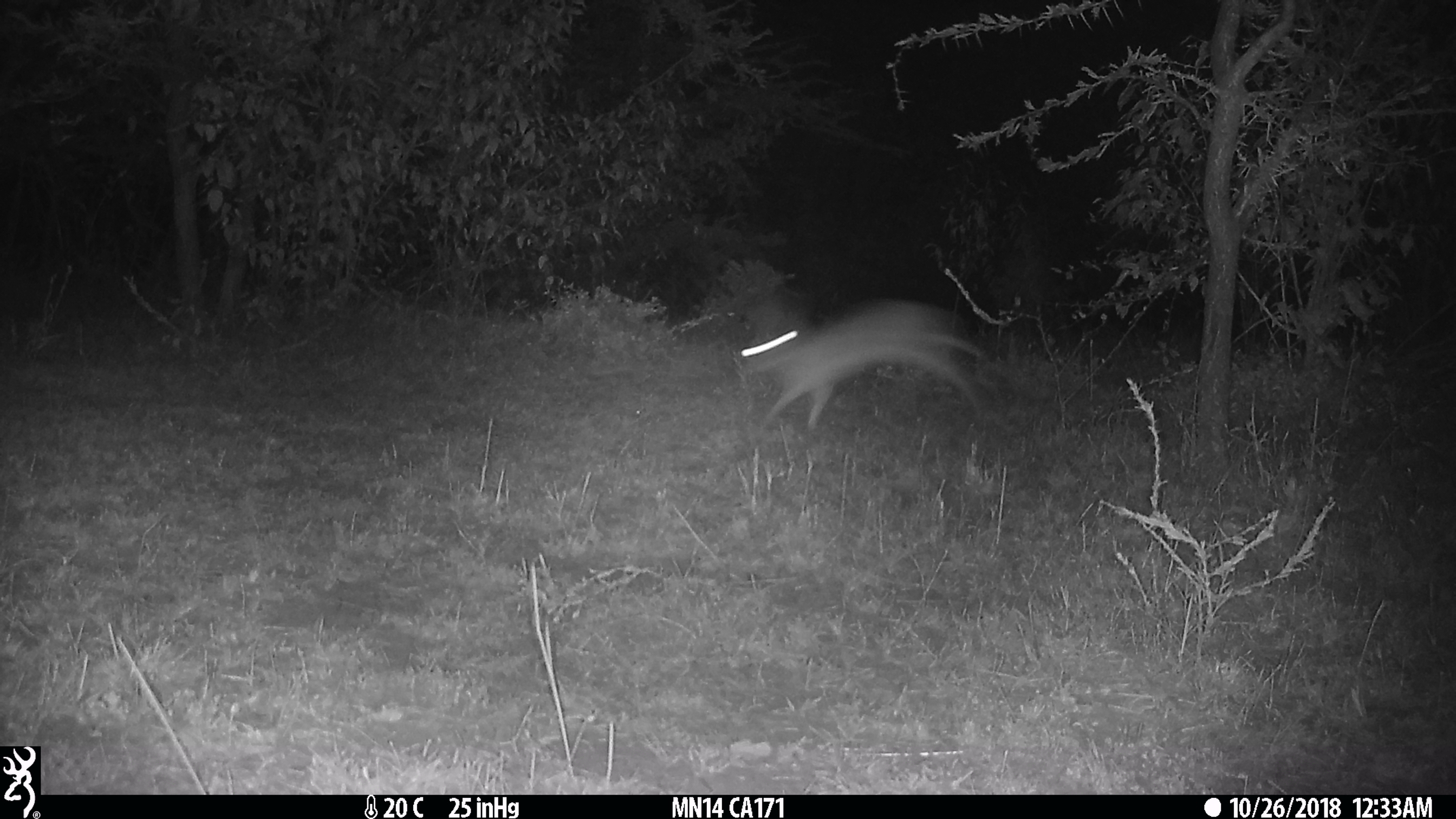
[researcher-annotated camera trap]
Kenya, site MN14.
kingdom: Animalia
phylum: Chordata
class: Mammalia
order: Lagomorpha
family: Leporidae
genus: Lepus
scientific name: Lepus capensis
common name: cape hare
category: hare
Hare (cape hare) (Lepus capensis).